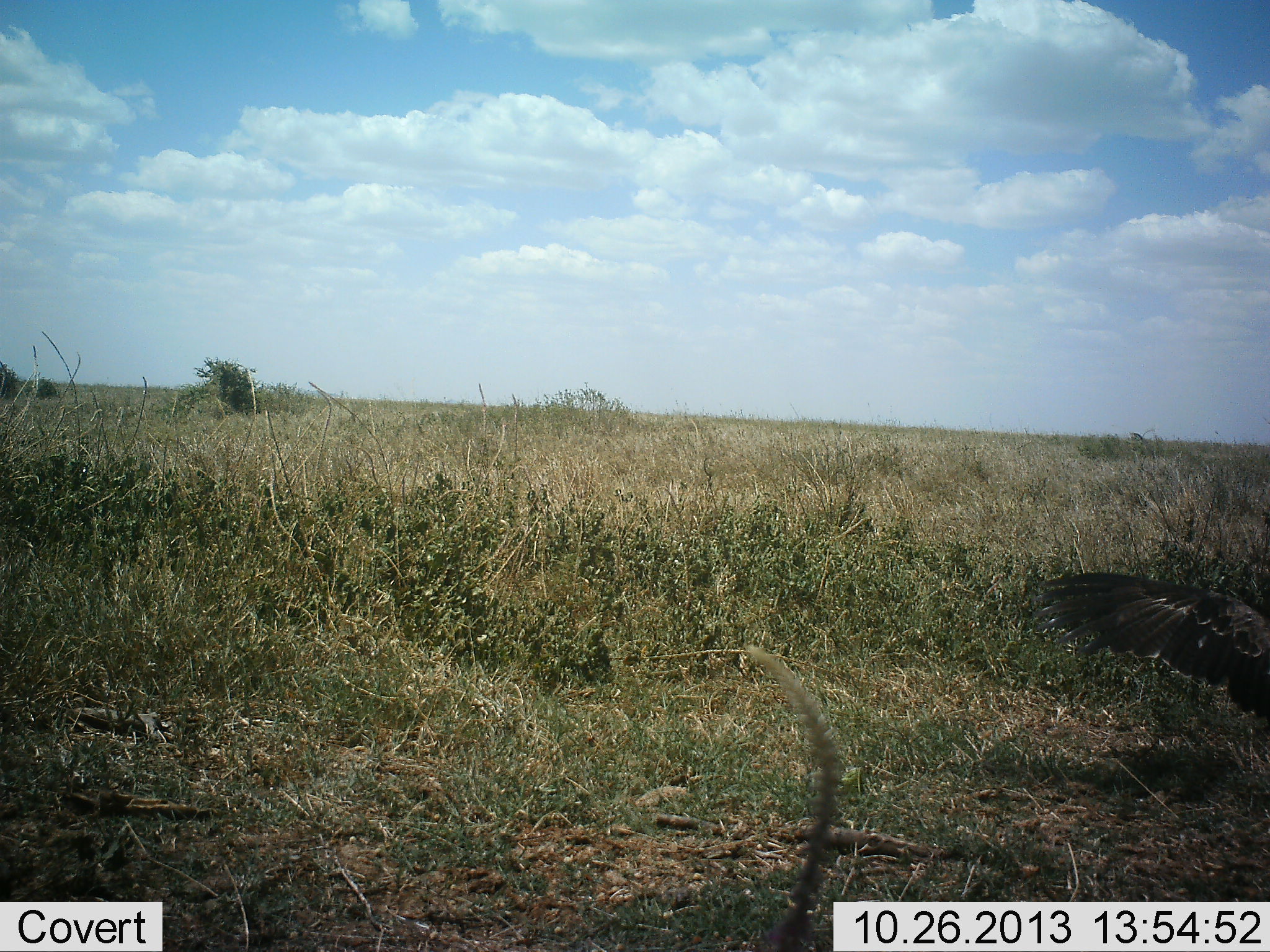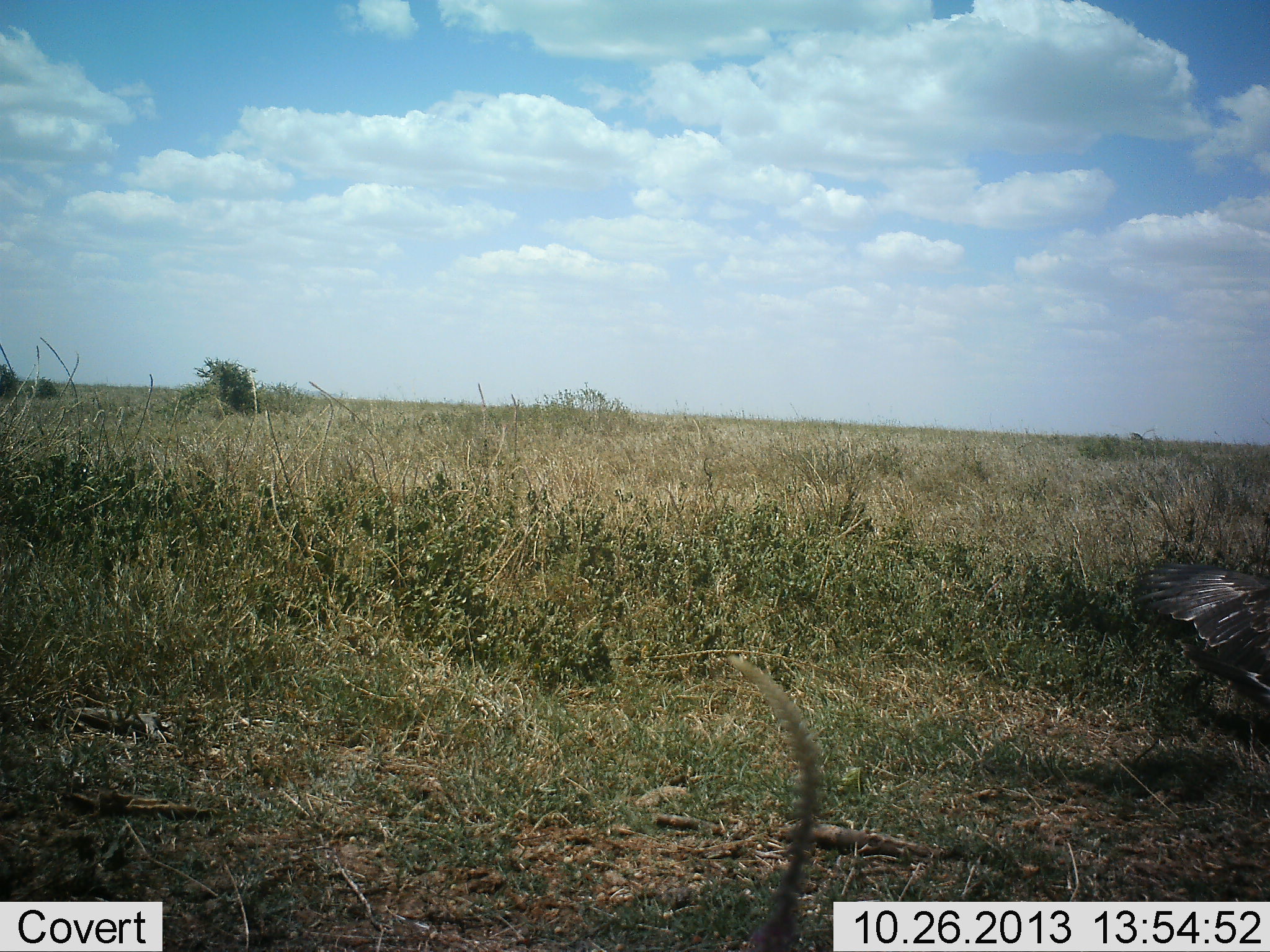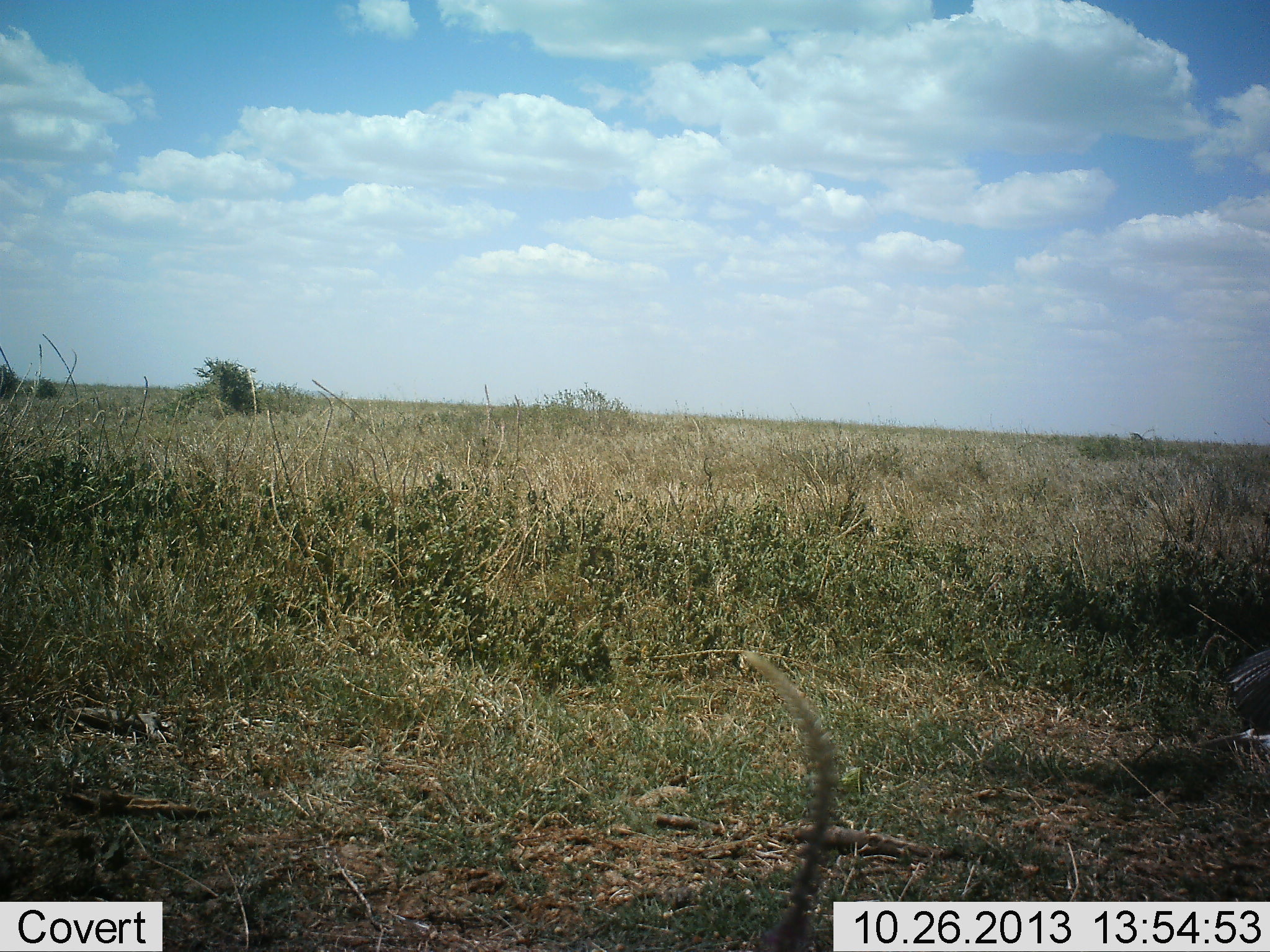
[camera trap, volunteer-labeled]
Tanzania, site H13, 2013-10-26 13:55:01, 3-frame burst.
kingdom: Animalia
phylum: Chordata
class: Aves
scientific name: Aves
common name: bird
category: otherbird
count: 1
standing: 50%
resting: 0%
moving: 30%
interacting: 0%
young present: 0%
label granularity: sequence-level